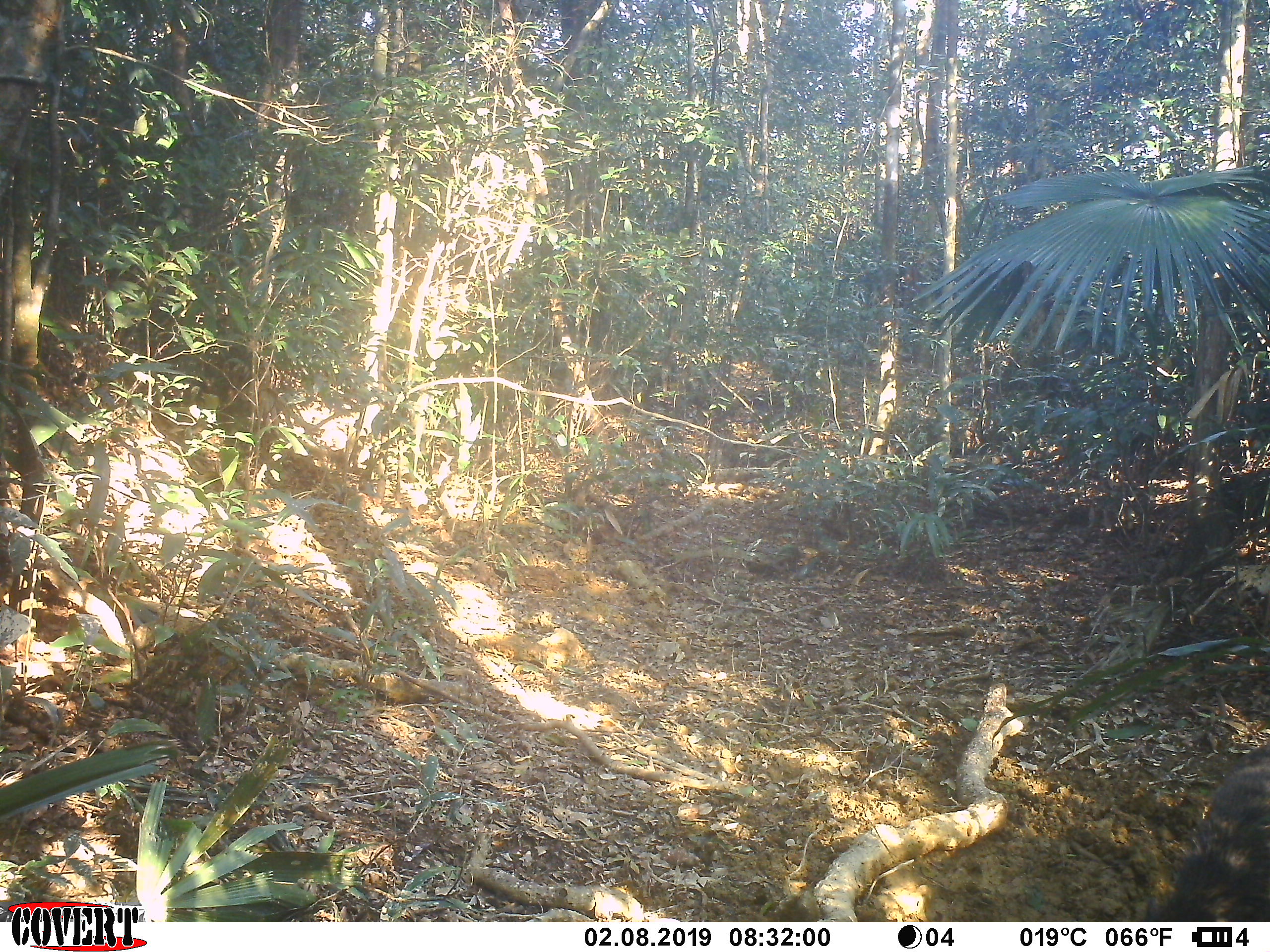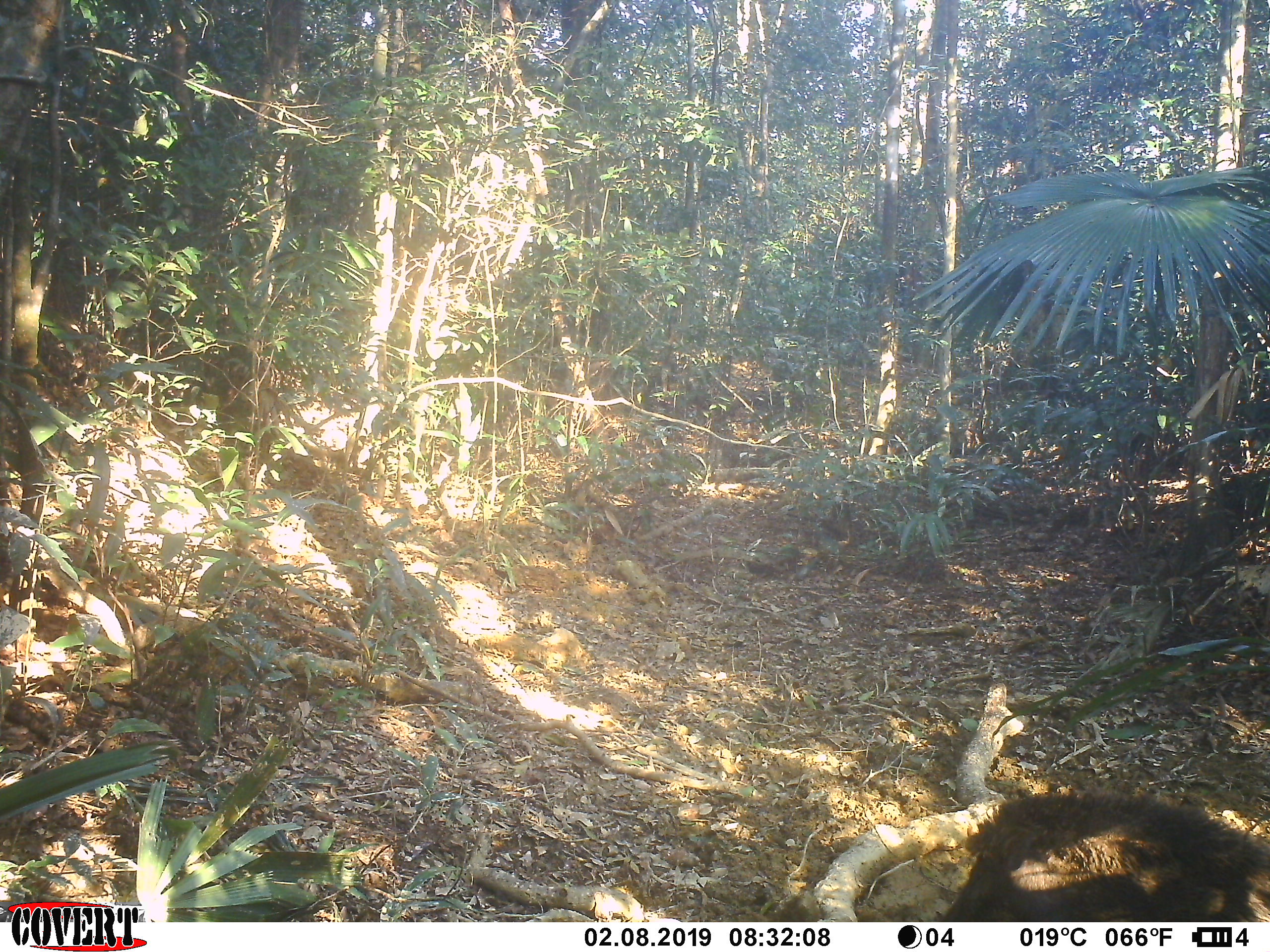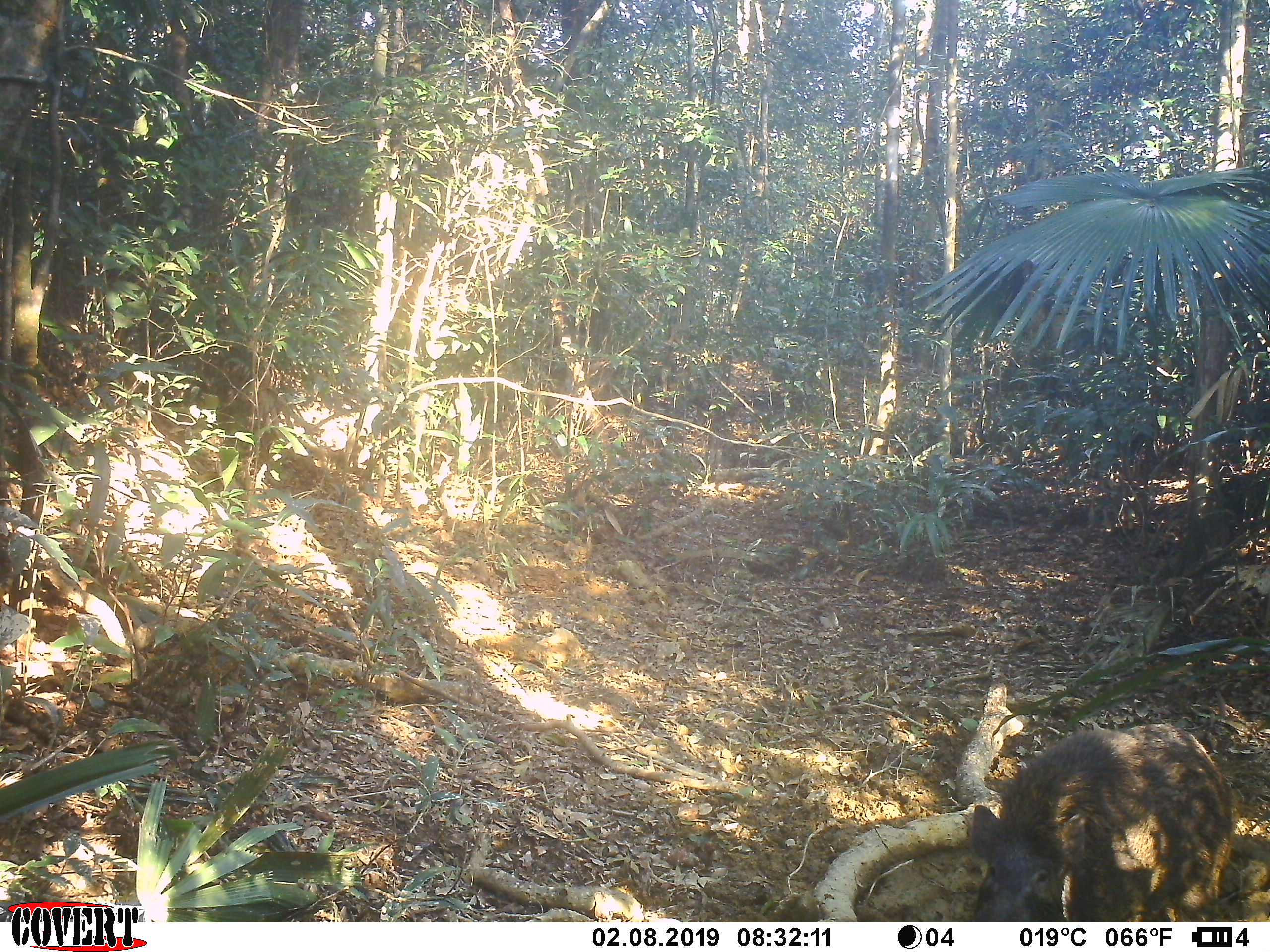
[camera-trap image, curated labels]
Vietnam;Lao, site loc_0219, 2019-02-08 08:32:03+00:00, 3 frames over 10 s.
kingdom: Animalia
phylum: Chordata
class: Mammalia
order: Artiodactyla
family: Suidae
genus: Sus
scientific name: Sus scrofa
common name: eurasian wild pig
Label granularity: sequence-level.